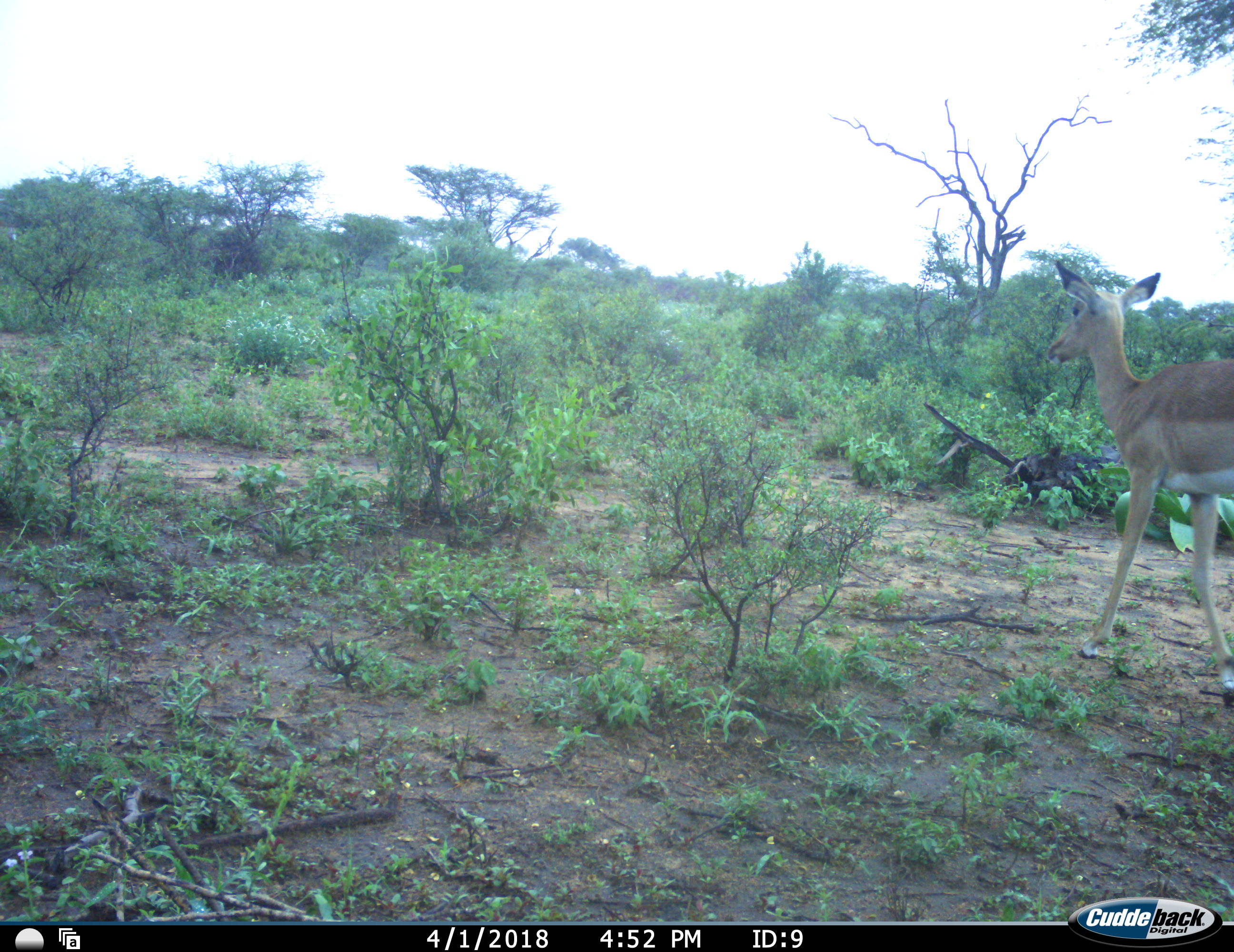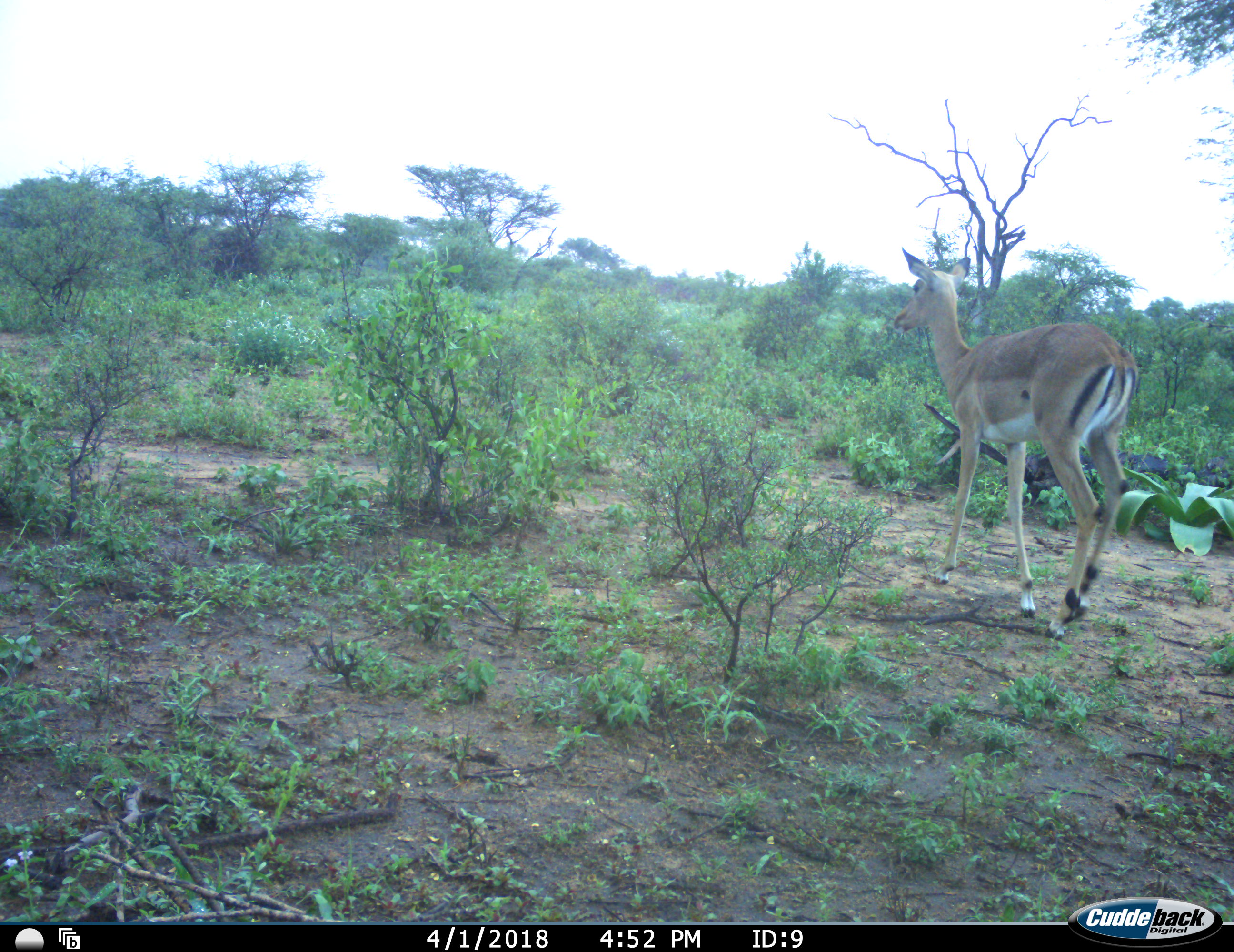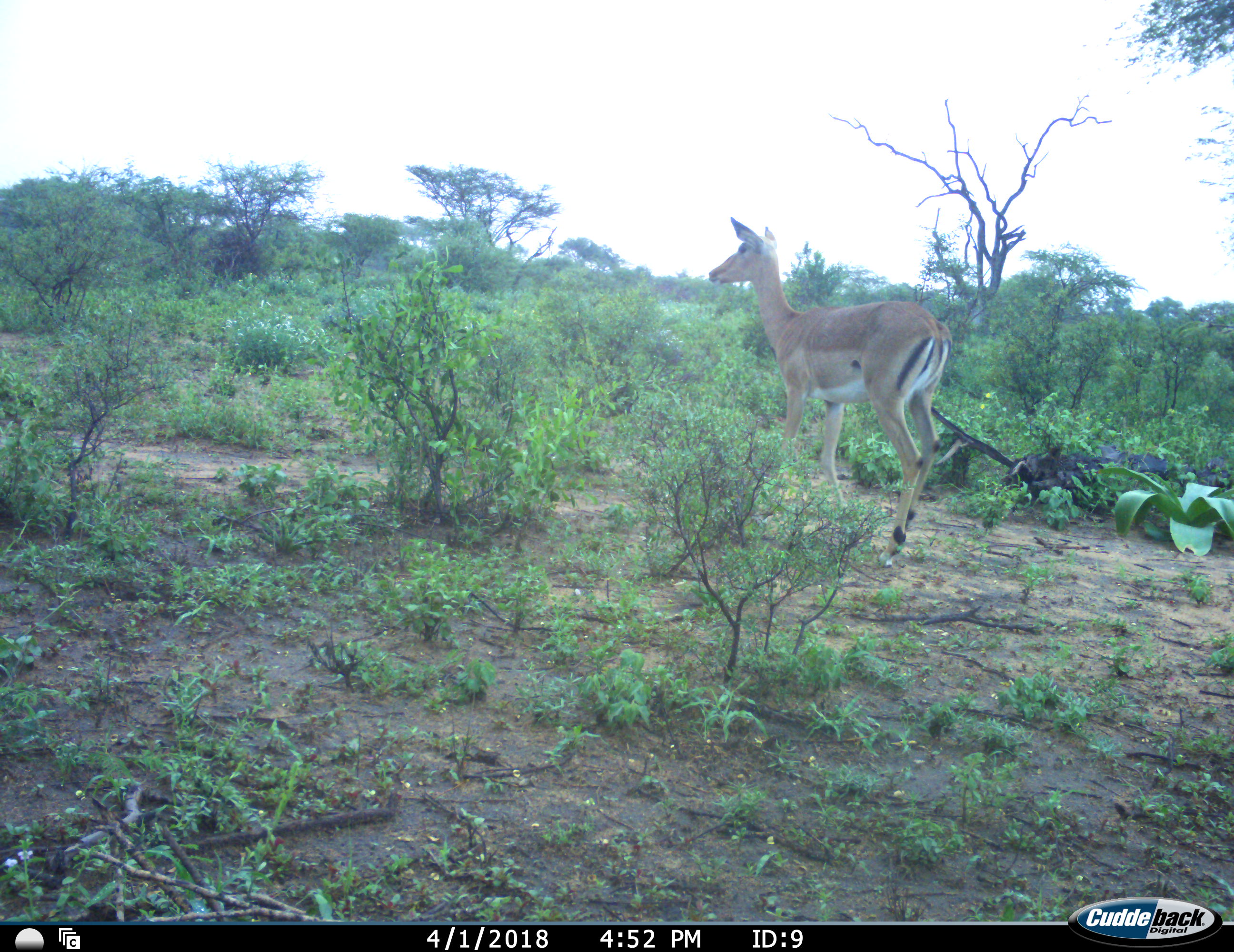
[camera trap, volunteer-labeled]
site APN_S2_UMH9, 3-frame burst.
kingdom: Animalia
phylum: Chordata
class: Mammalia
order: Artiodactyla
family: Bovidae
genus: Aepyceros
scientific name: Aepyceros melampus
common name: impala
Impala (Aepyceros melampus), count 1. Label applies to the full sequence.